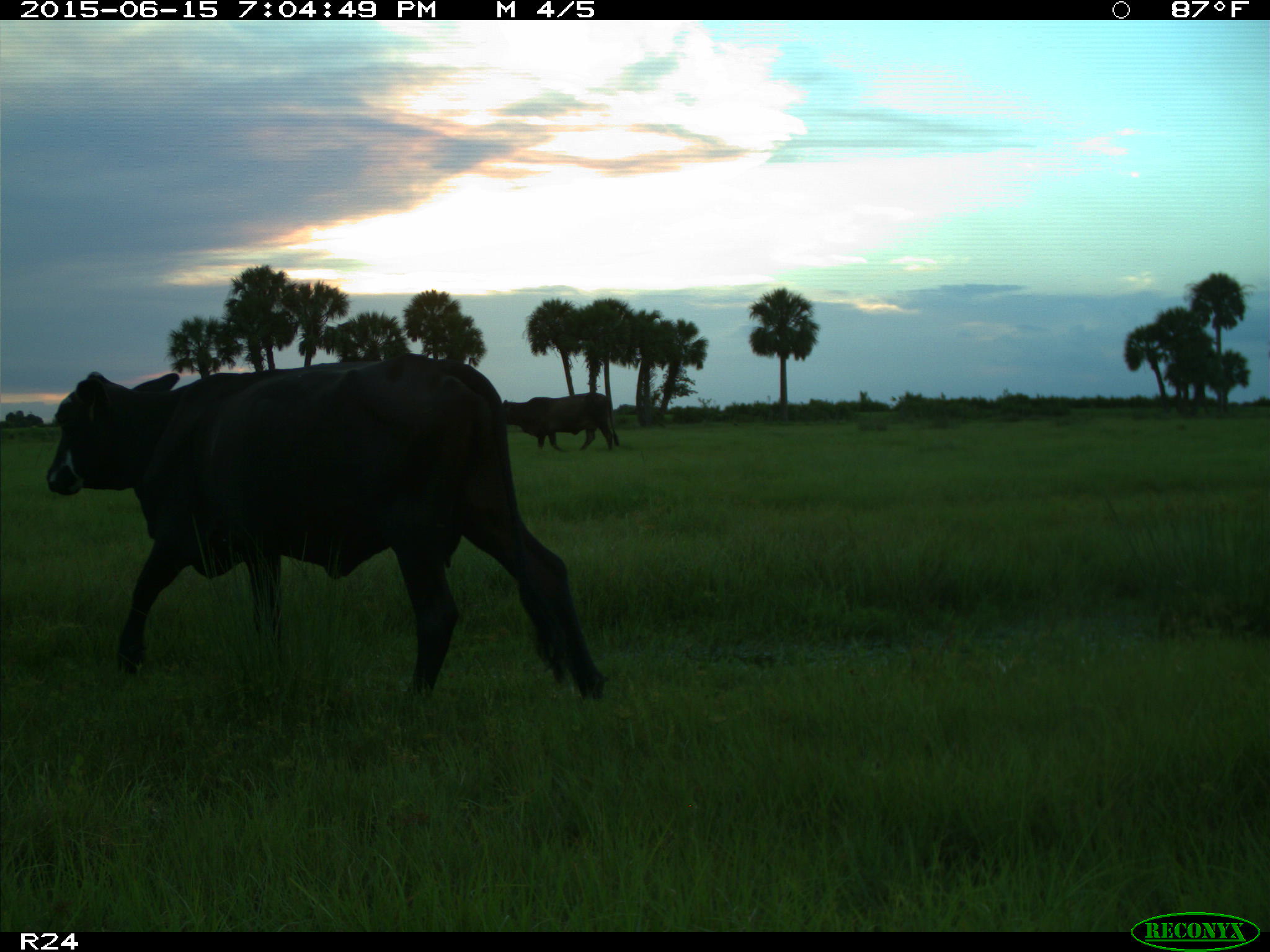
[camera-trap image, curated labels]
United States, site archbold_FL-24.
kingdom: Animalia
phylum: Chordata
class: Mammalia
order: Artiodactyla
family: Bovidae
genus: Bos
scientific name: Bos taurus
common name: domestic cow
Bos taurus (domestic cow).